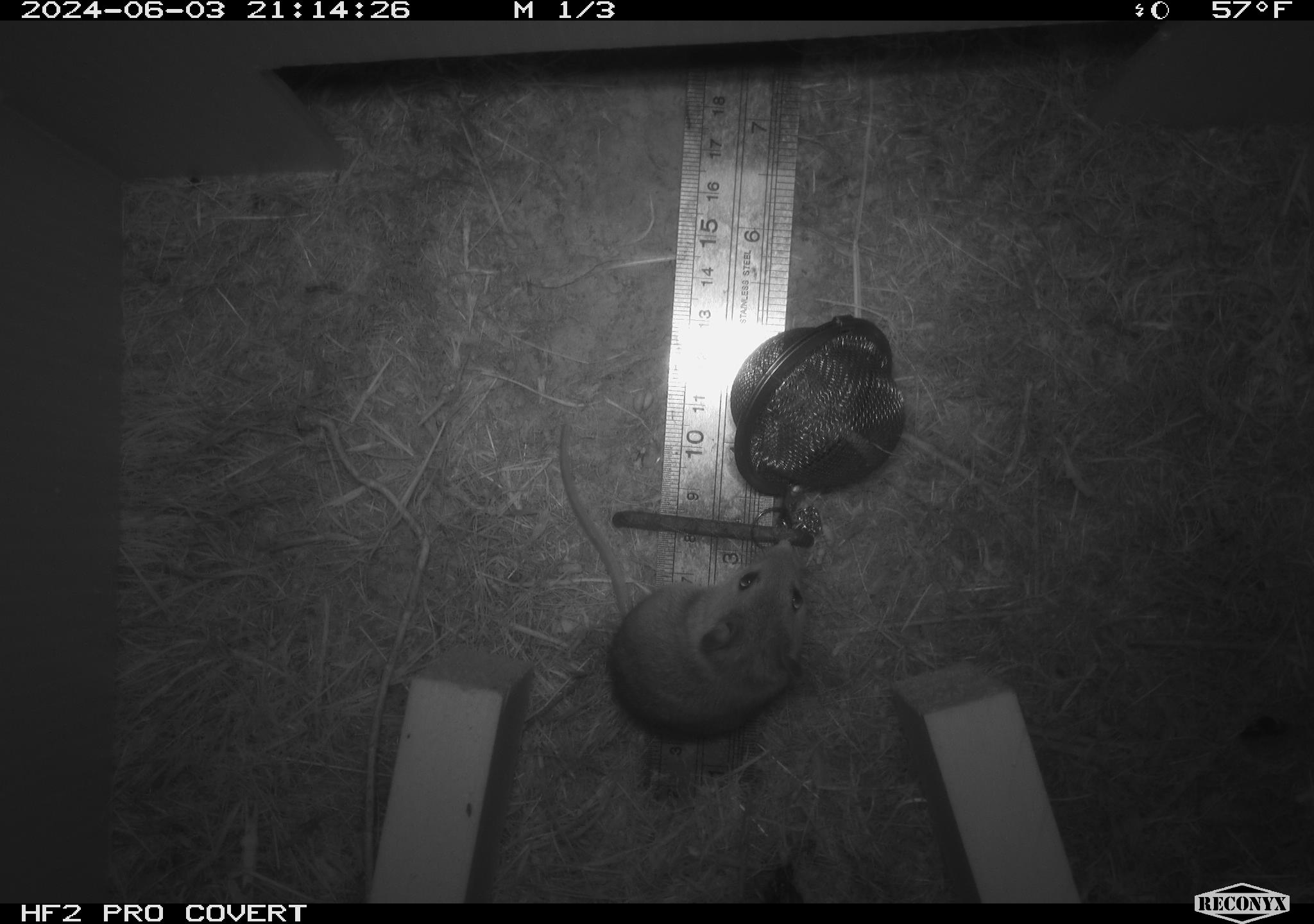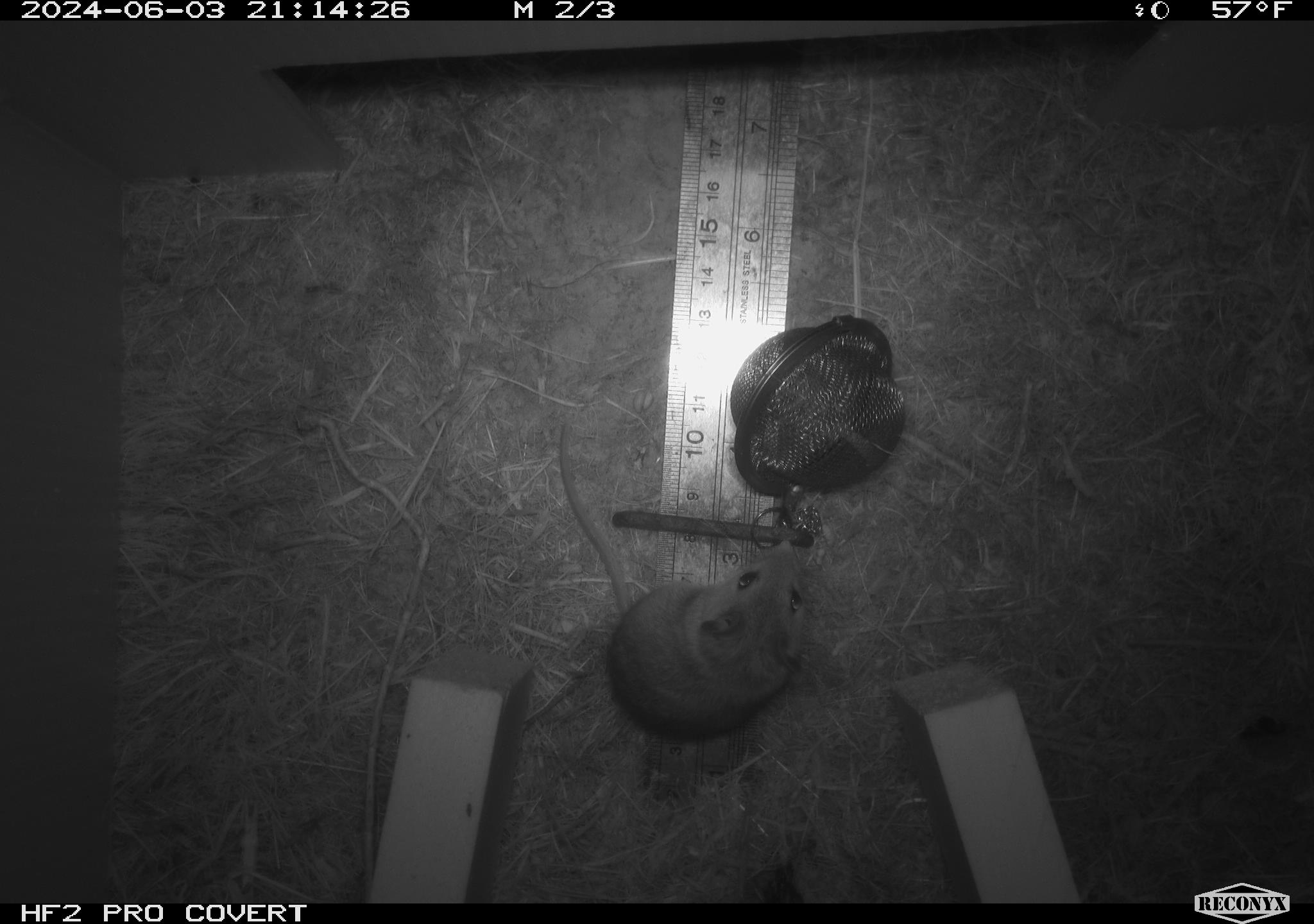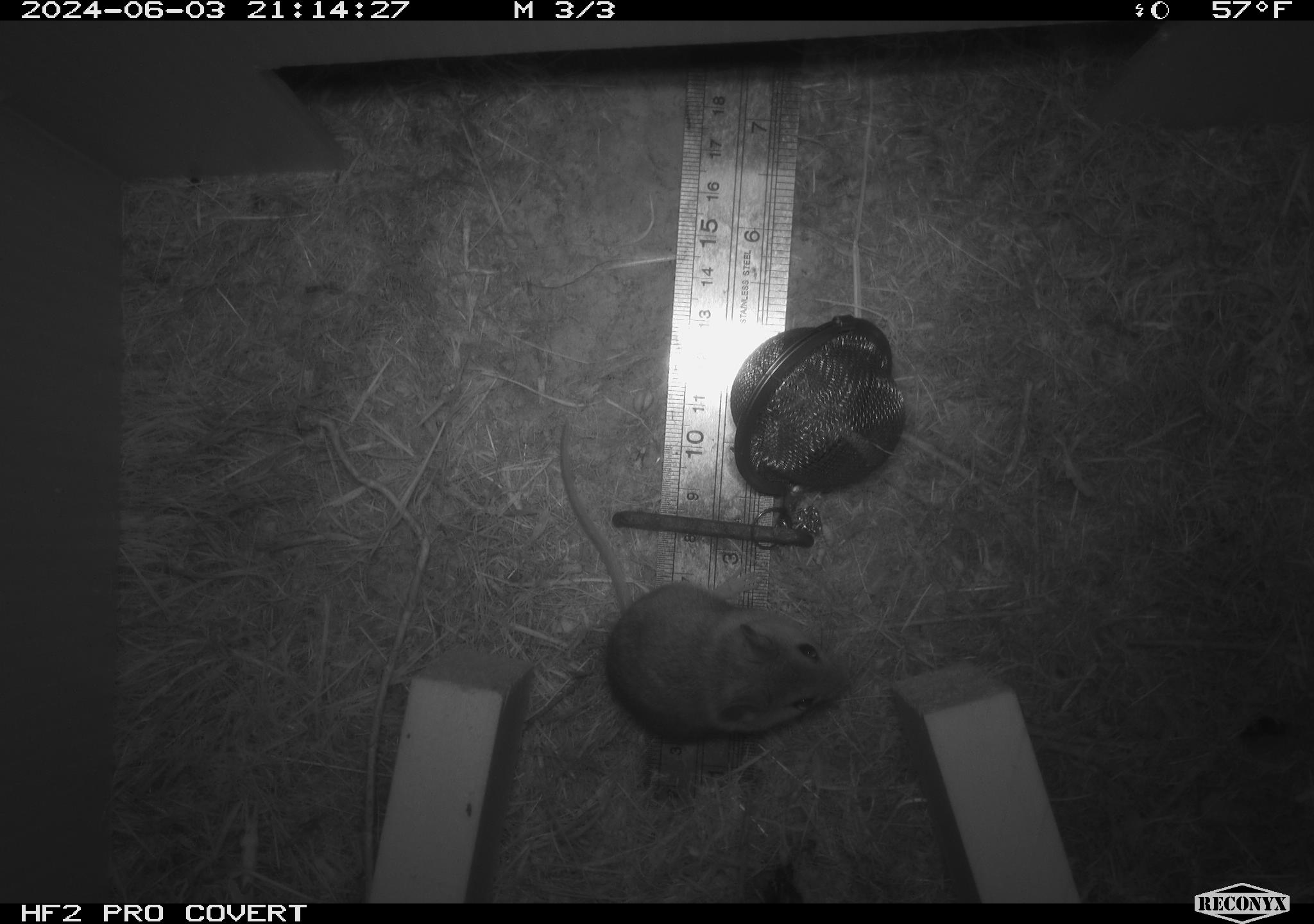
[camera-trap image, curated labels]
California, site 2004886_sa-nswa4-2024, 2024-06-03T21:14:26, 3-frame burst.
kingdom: Animalia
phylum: Chordata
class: Mammalia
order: Rodentia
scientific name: Rodentia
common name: mouse species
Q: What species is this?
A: Mouse species (Rodentia).